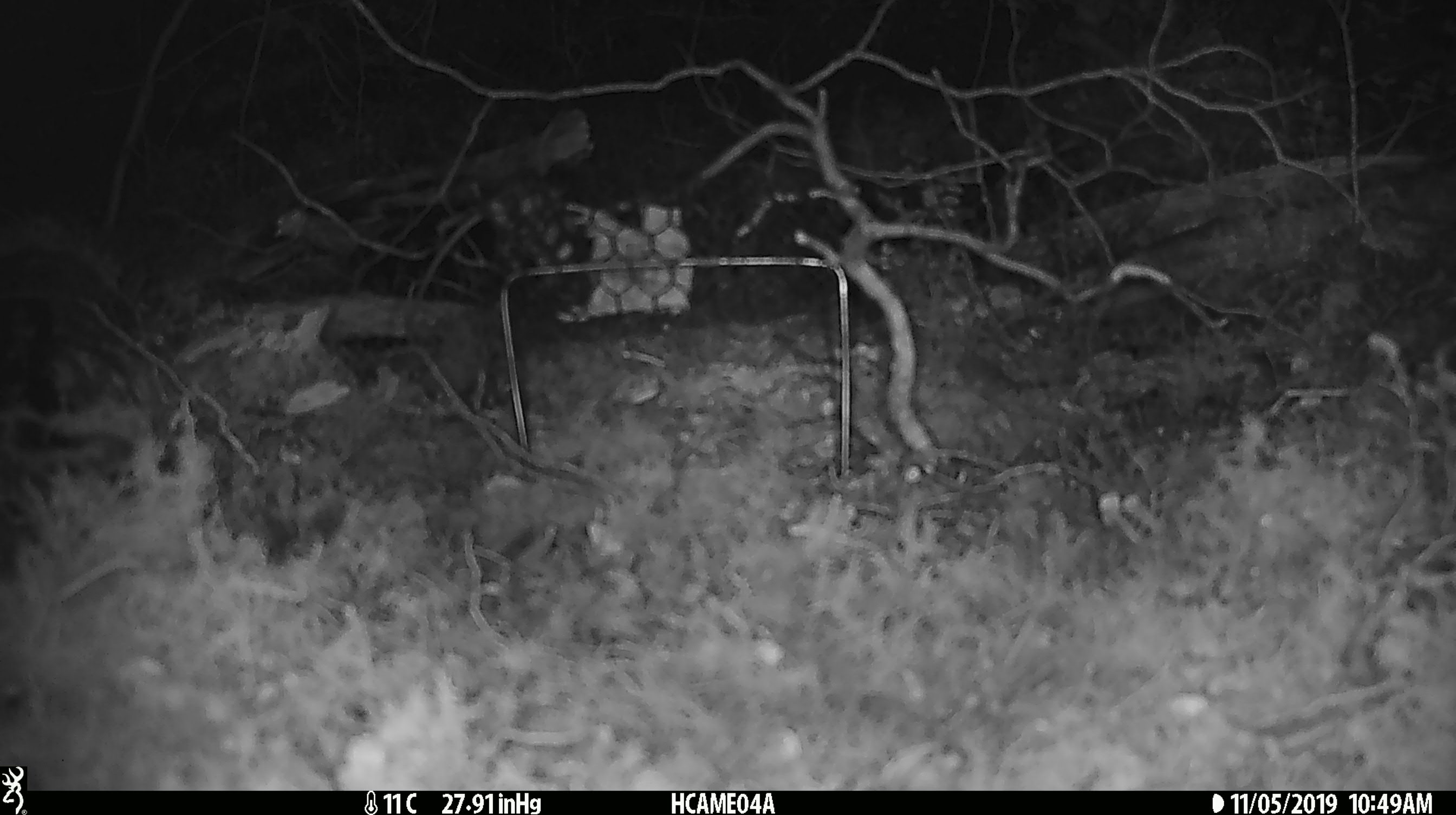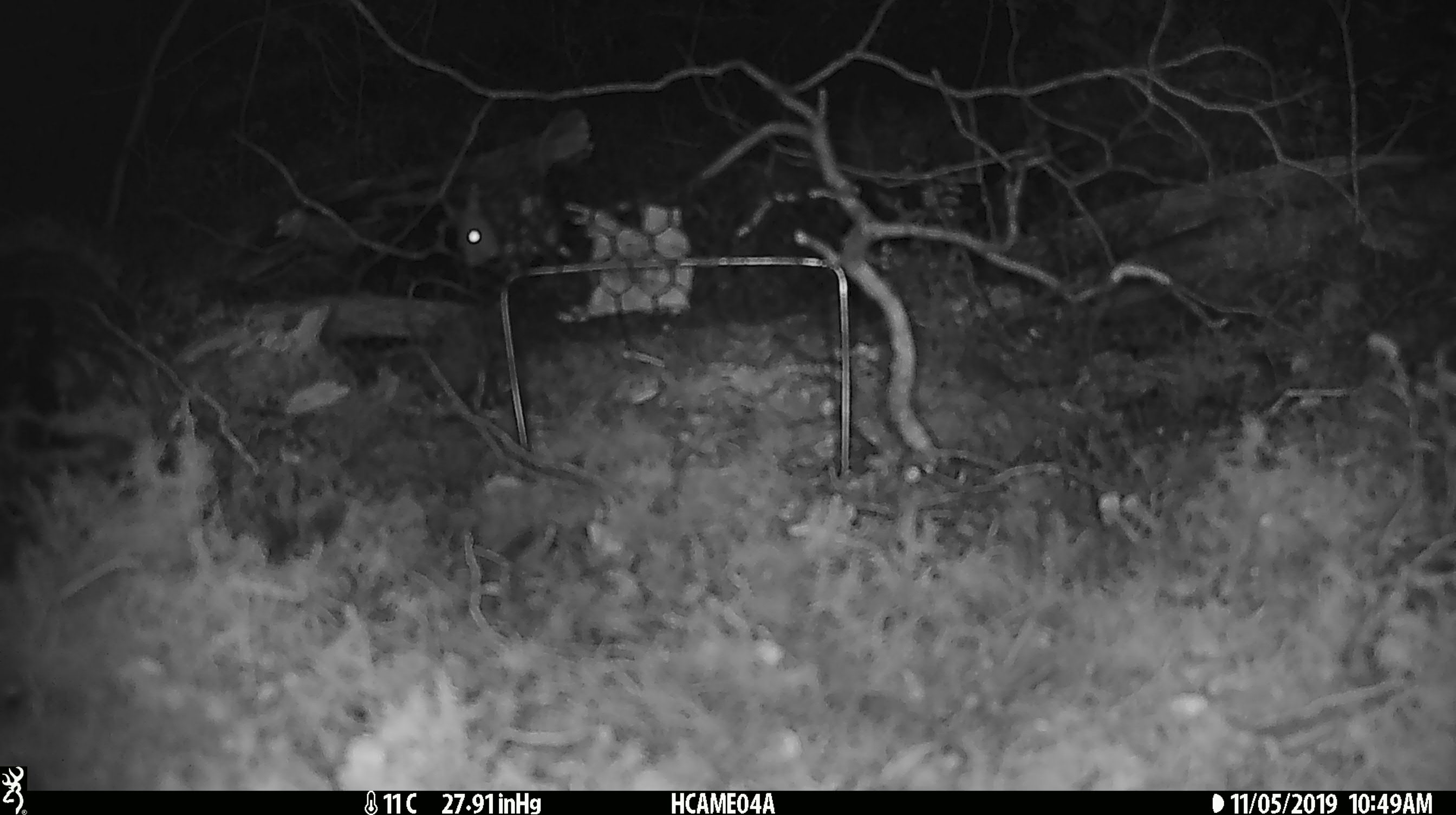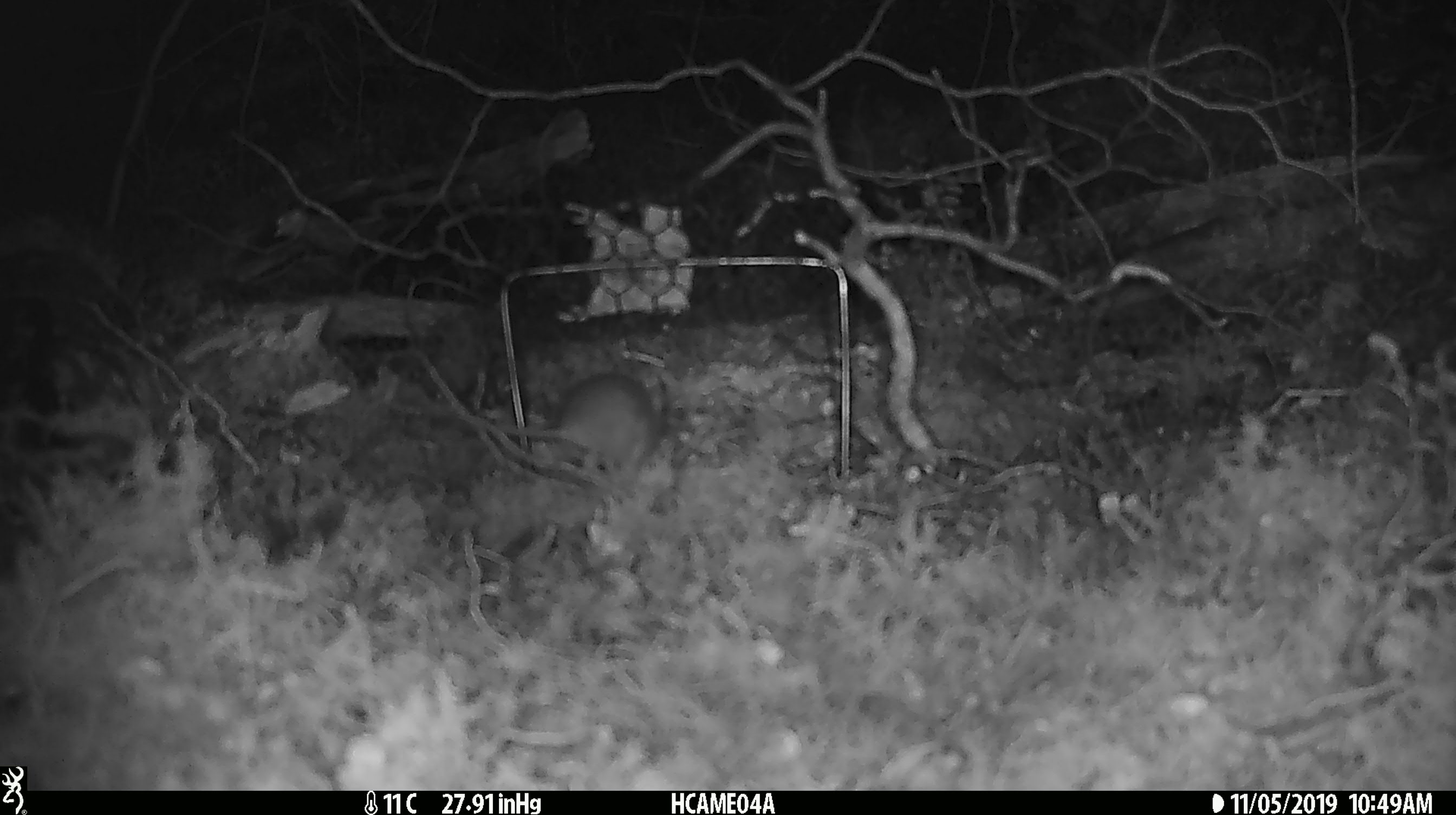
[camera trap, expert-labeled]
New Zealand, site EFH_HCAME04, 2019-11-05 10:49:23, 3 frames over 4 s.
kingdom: Animalia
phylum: Chordata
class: Mammalia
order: Rodentia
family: Muridae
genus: Mus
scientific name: Mus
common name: mouse